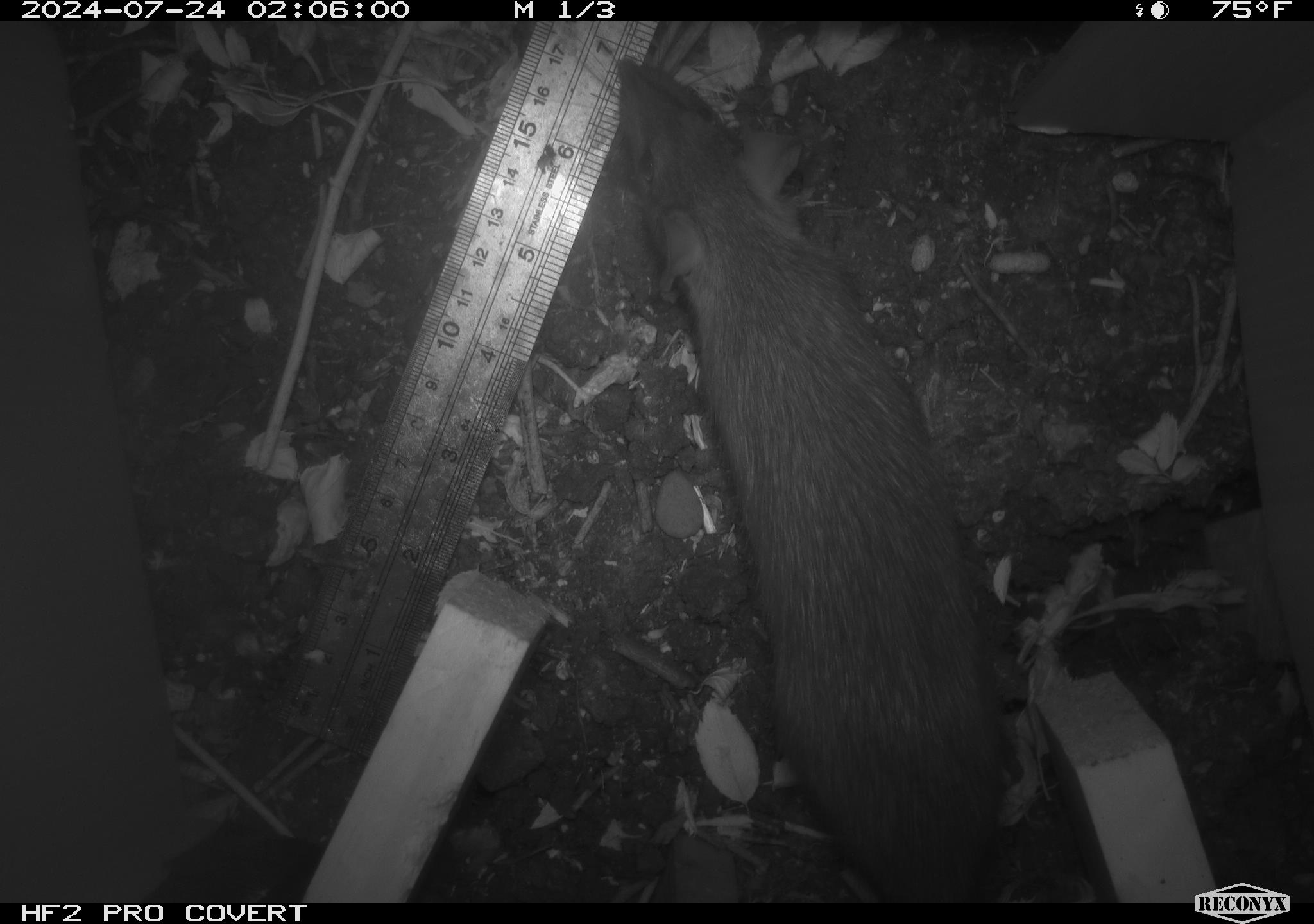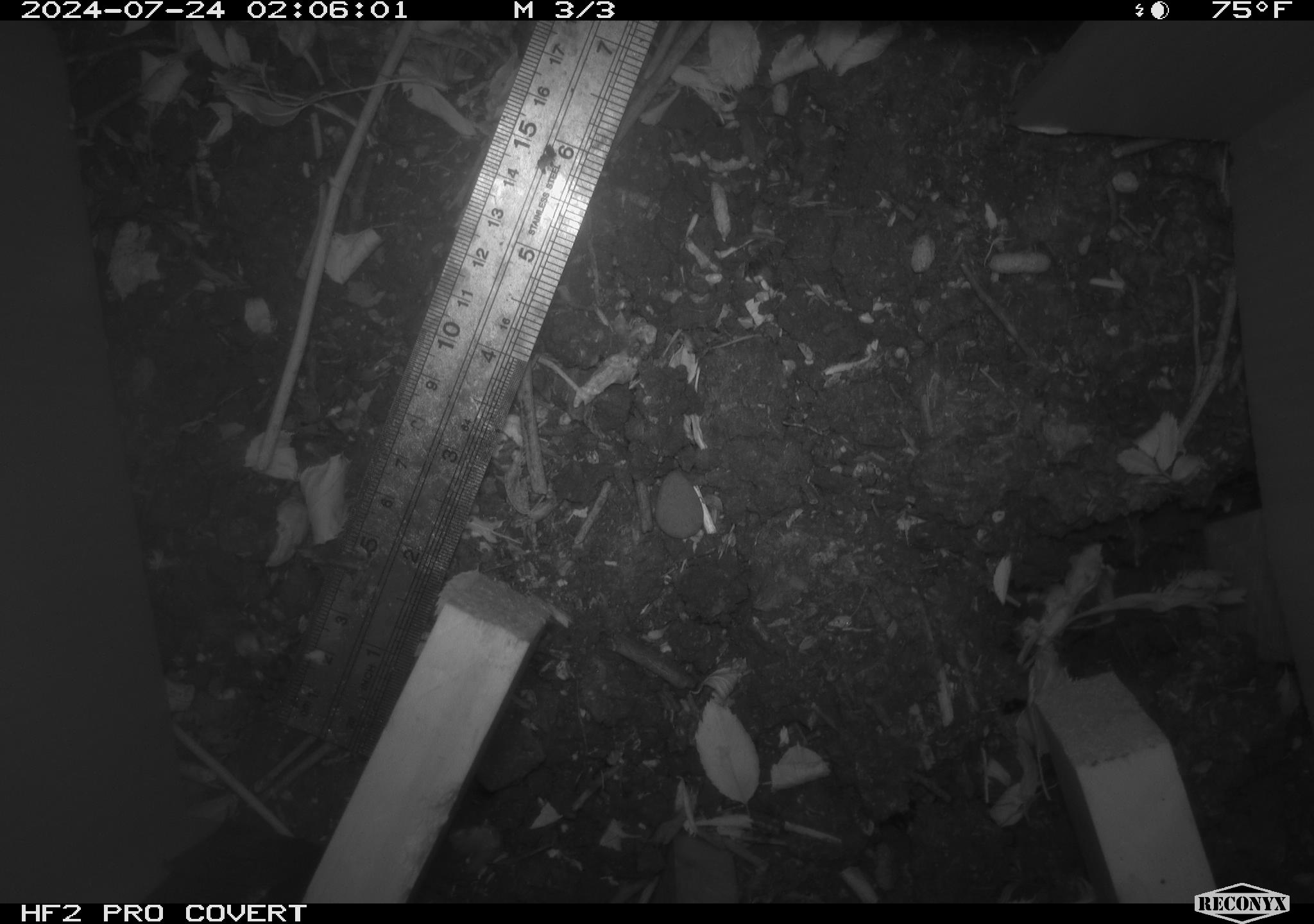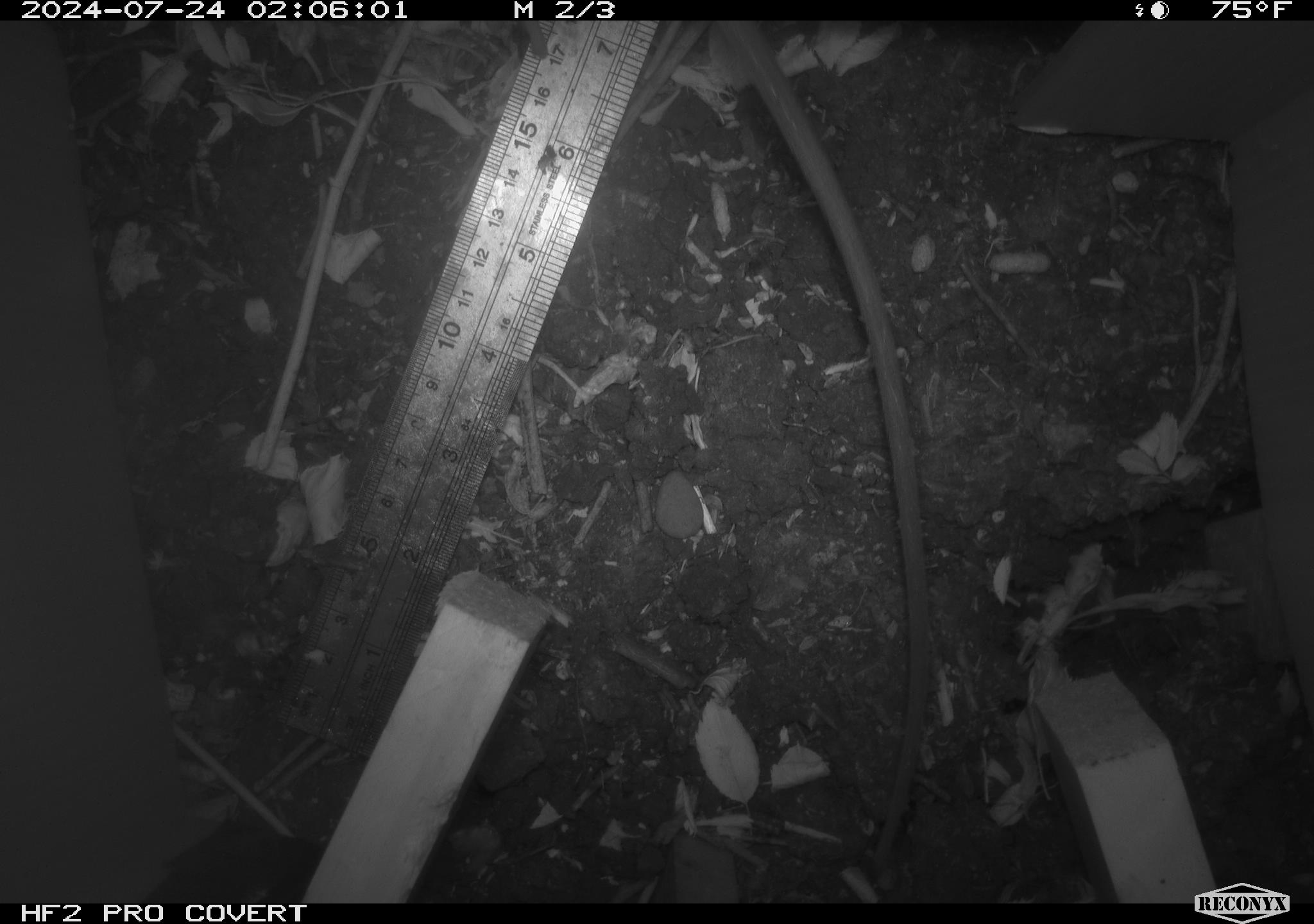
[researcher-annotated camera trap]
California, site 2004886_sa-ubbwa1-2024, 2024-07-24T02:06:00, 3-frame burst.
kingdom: Animalia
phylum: Chordata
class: Mammalia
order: Rodentia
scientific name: Rodentia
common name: woodrat or rat or mouse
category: woodrat or rat or mouse species